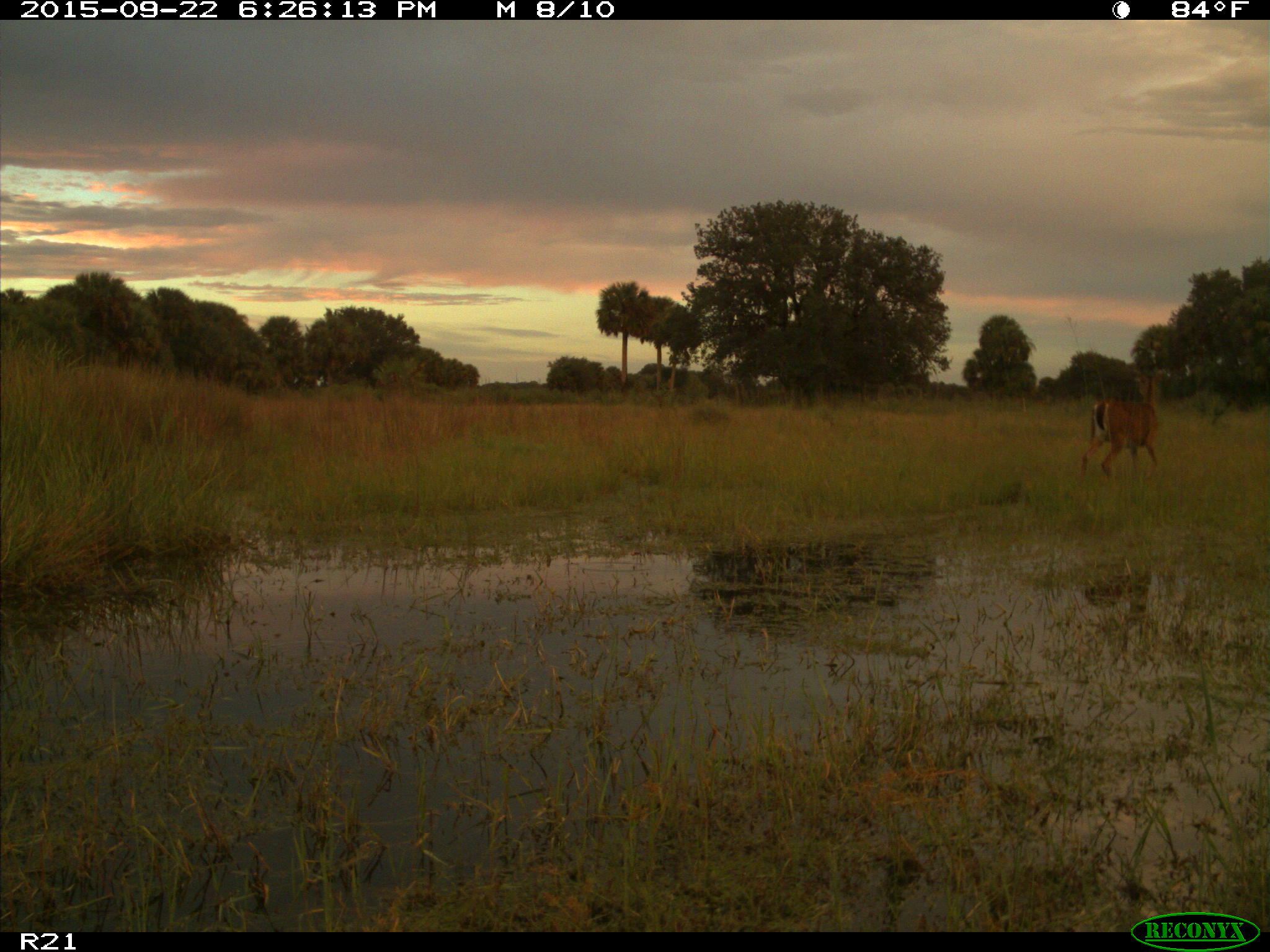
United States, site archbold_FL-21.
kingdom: Animalia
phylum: Chordata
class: Mammalia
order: Artiodactyla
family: Cervidae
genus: Odocoileus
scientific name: Odocoileus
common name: deer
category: unidentified deer